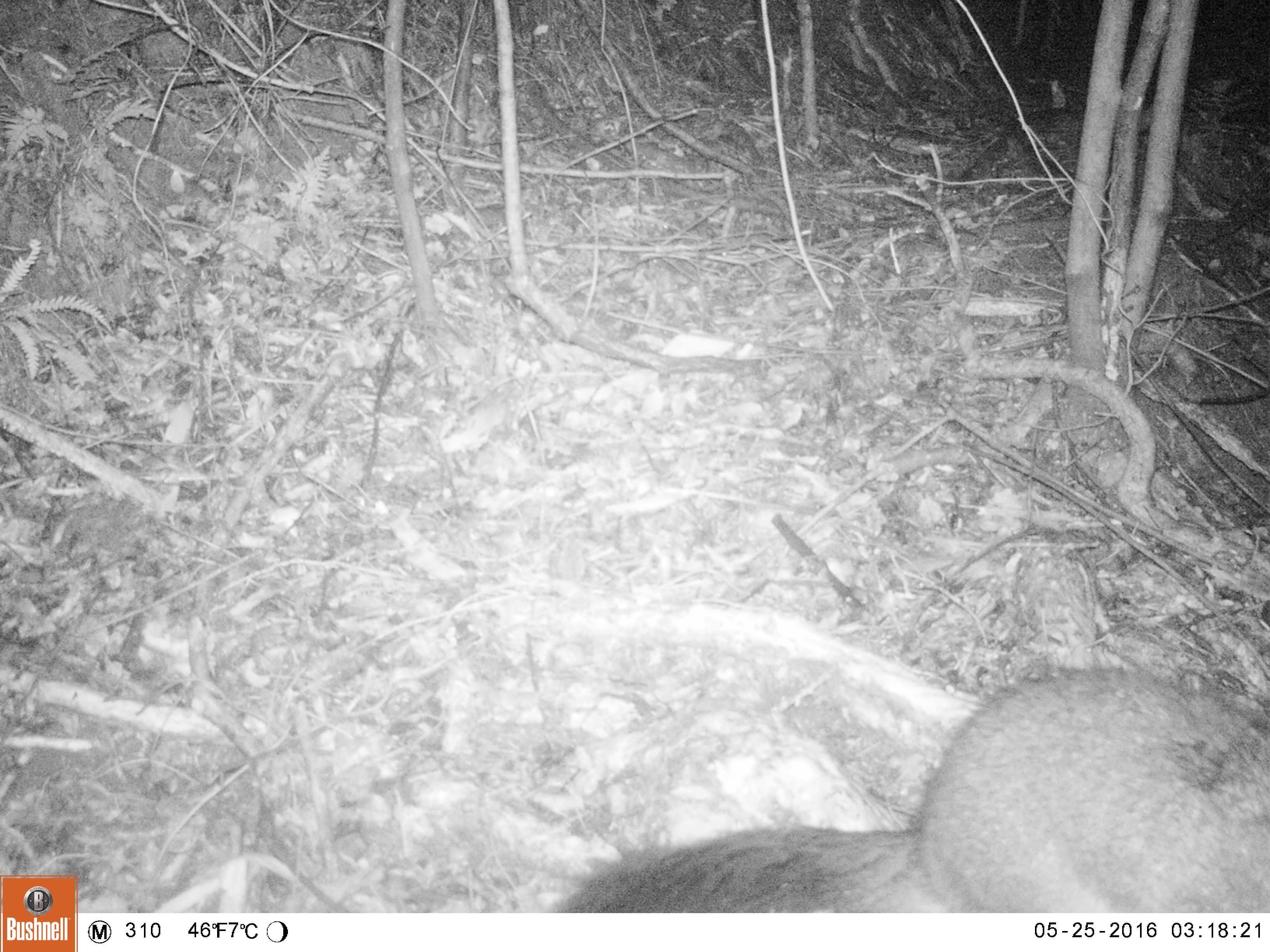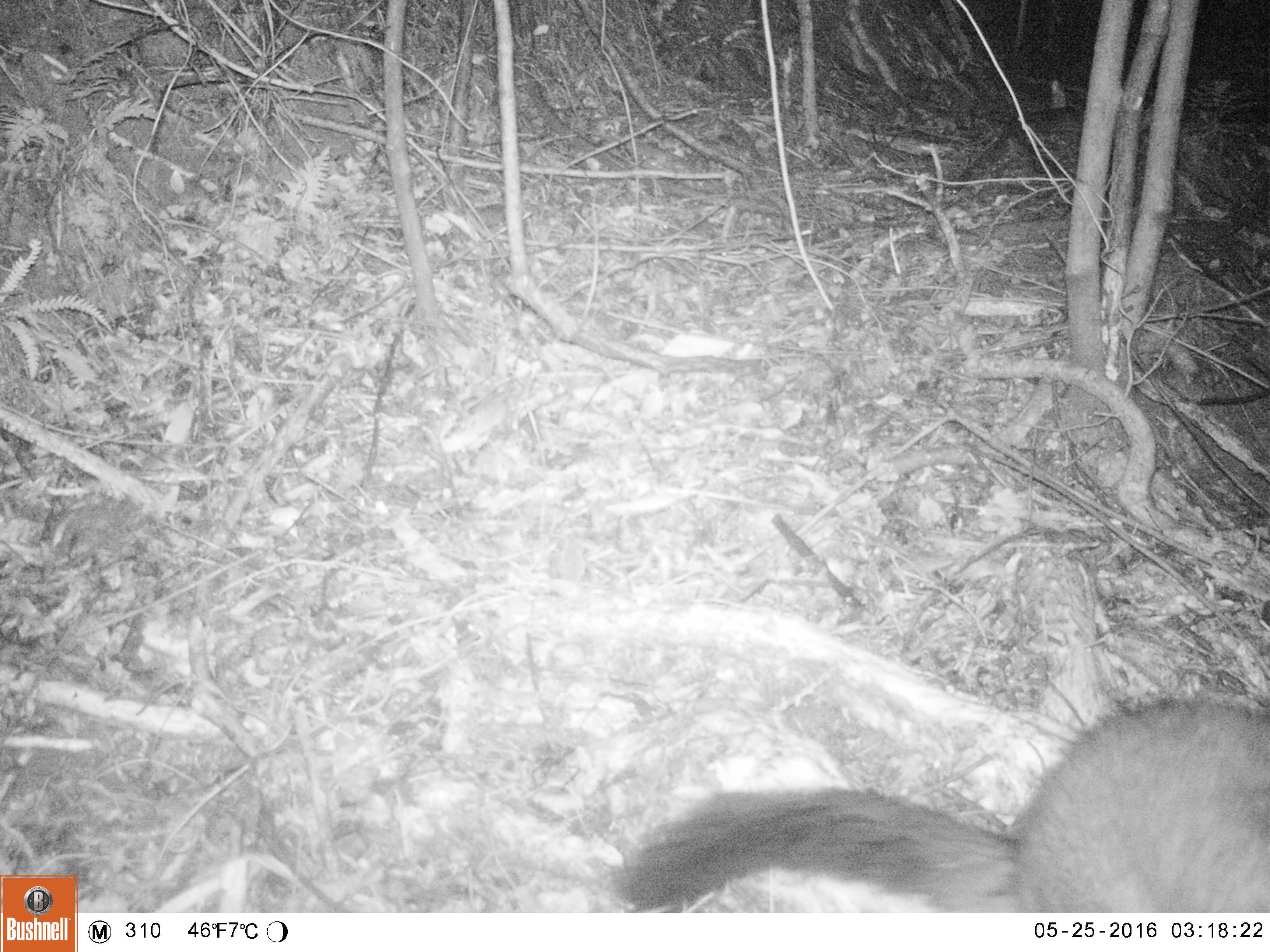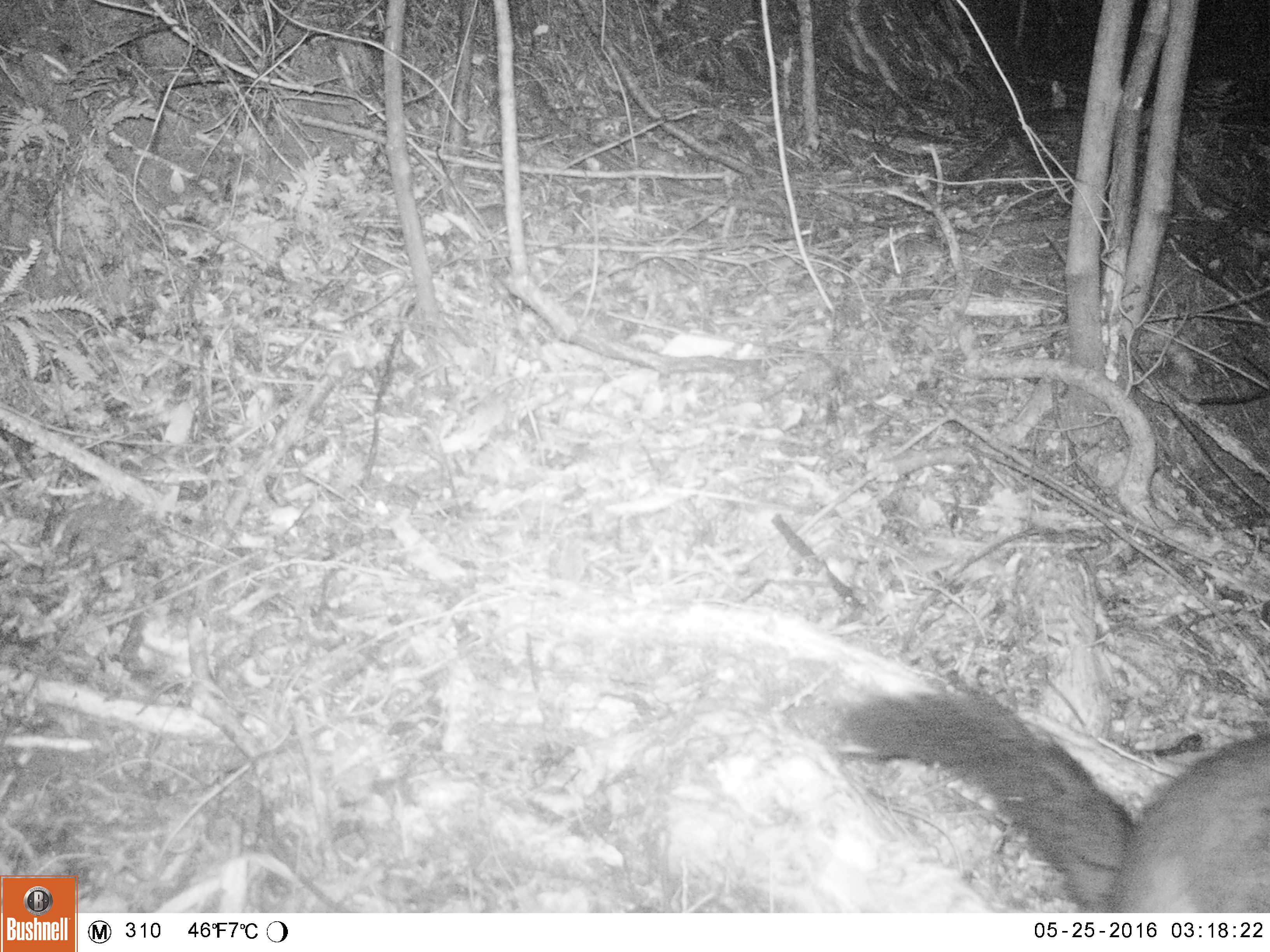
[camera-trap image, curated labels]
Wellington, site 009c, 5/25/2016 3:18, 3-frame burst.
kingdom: Animalia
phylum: Chordata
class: Mammalia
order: Didelphimorphia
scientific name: Didelphimorphia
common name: possum